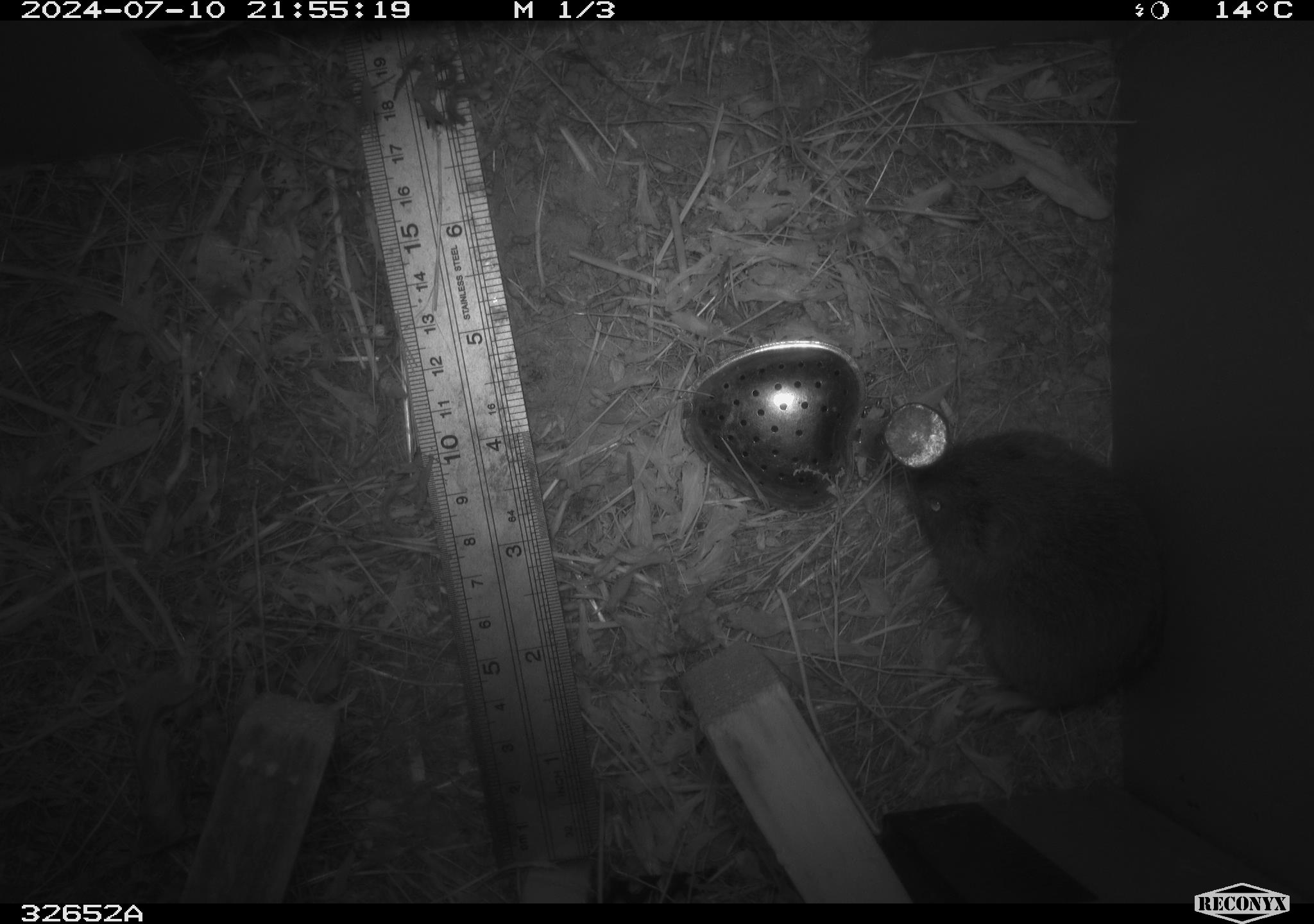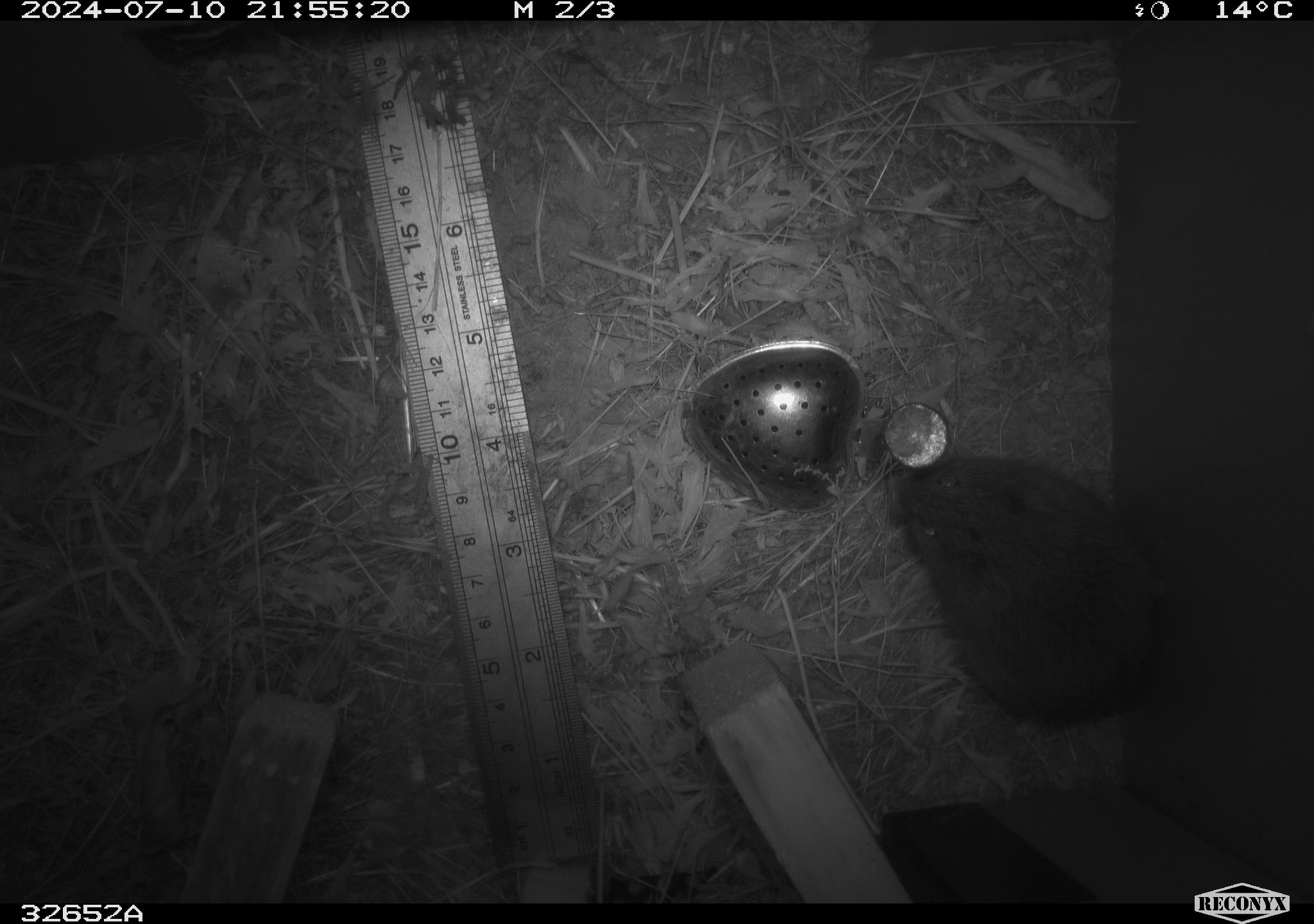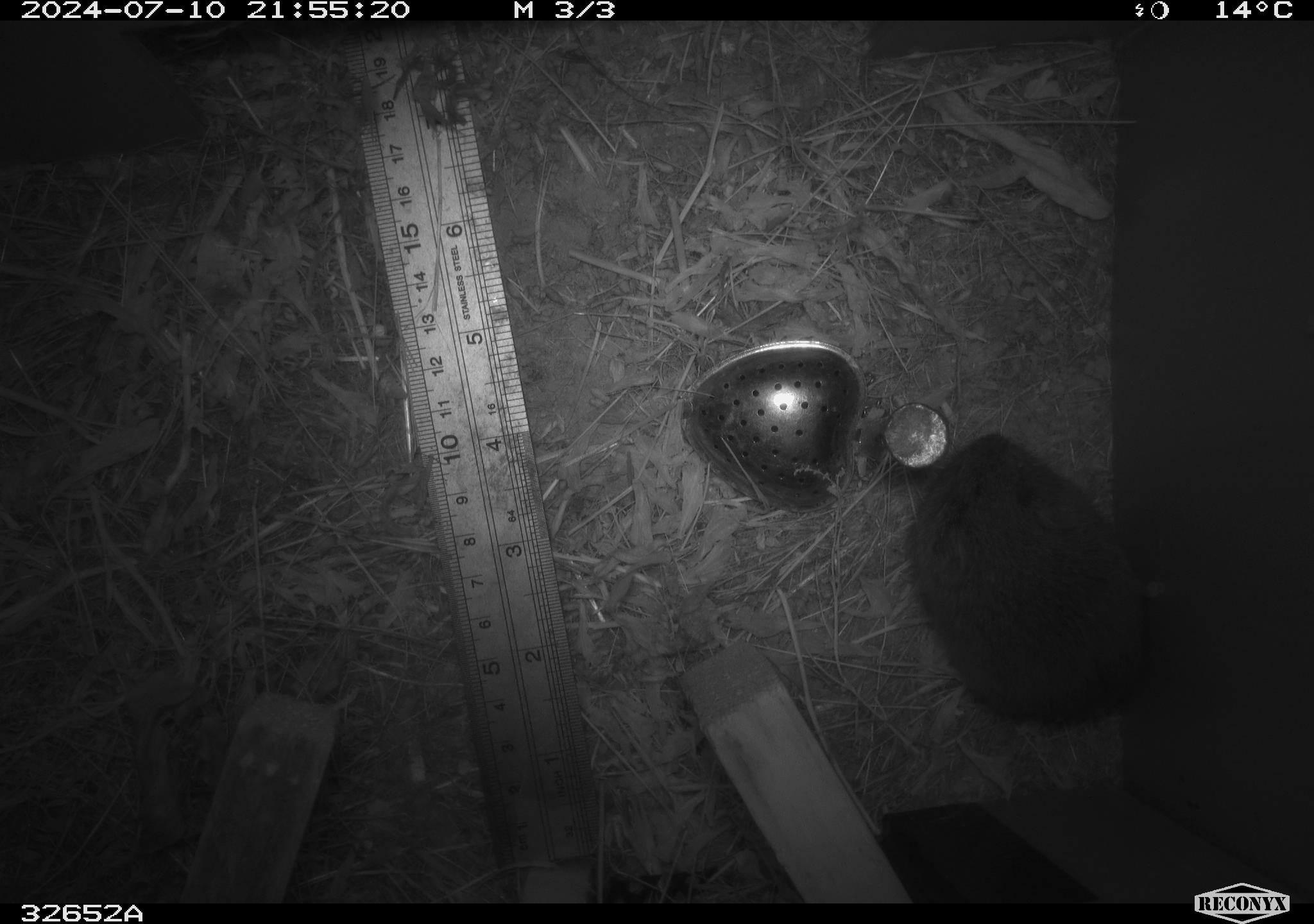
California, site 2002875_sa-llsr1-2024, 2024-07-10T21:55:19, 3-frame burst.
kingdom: Animalia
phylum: Chordata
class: Mammalia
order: Rodentia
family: Cricetidae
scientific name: Arvicolinae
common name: voles, lemmings, and muskrats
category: arvicolinae subfamily